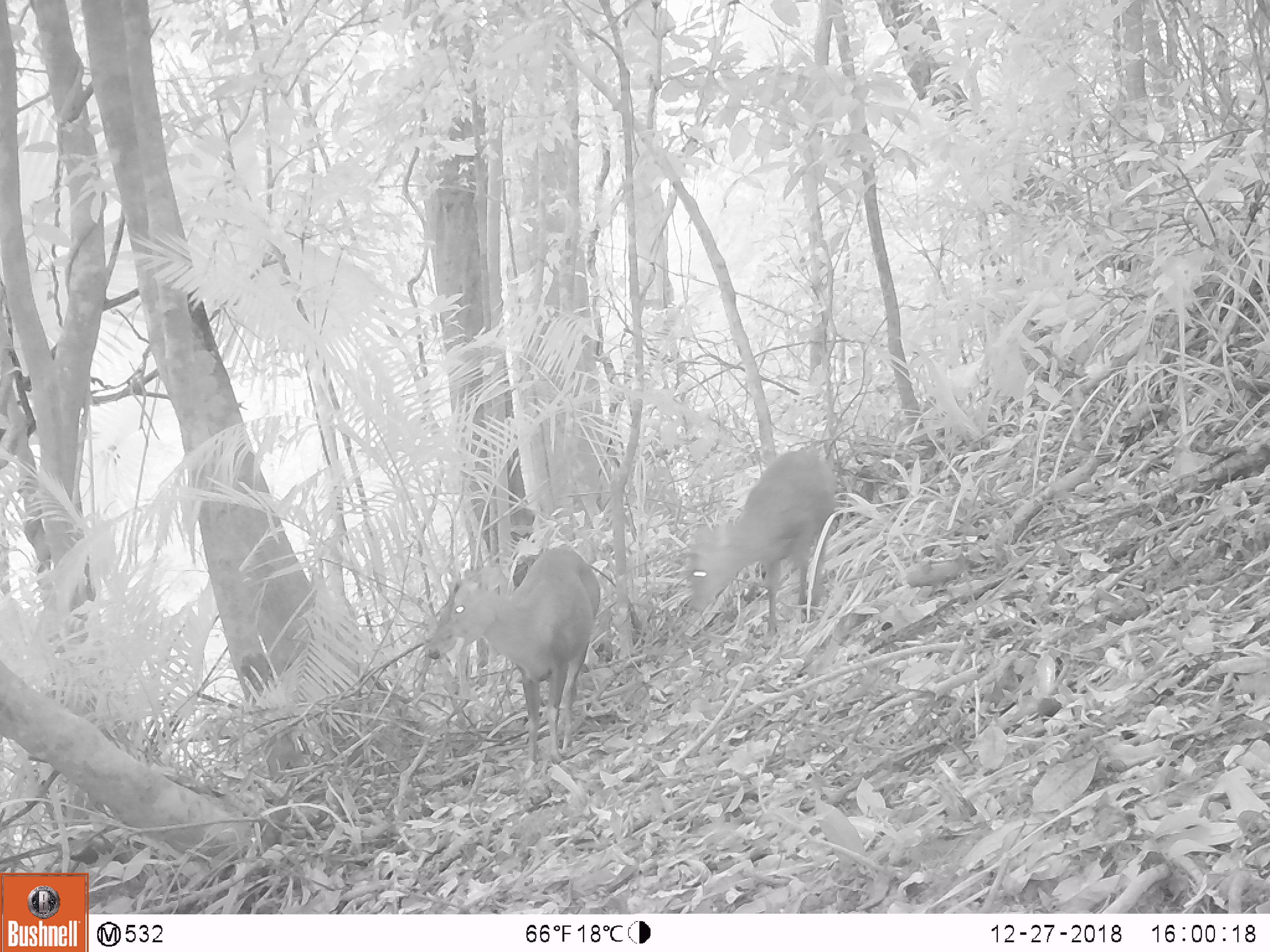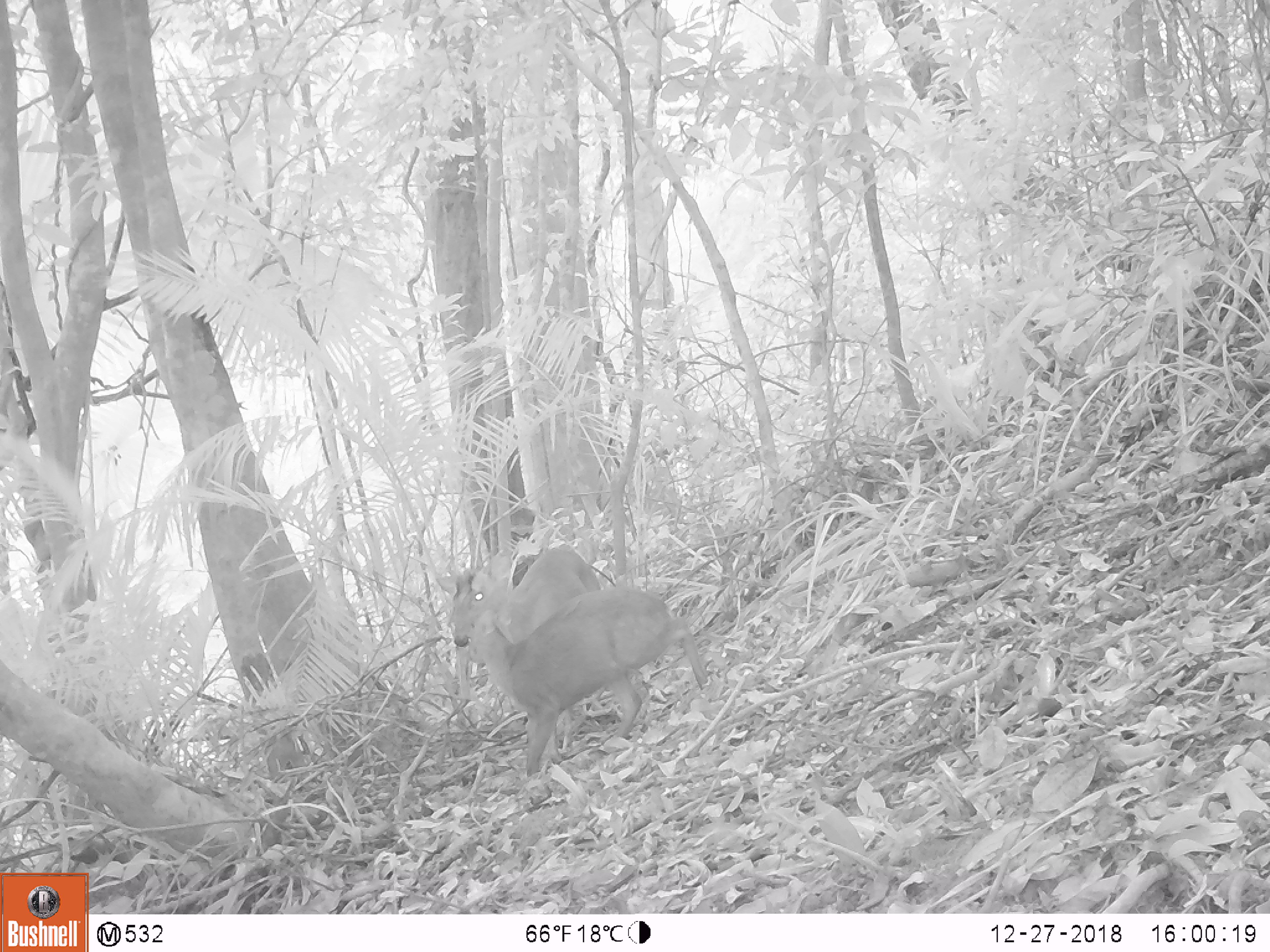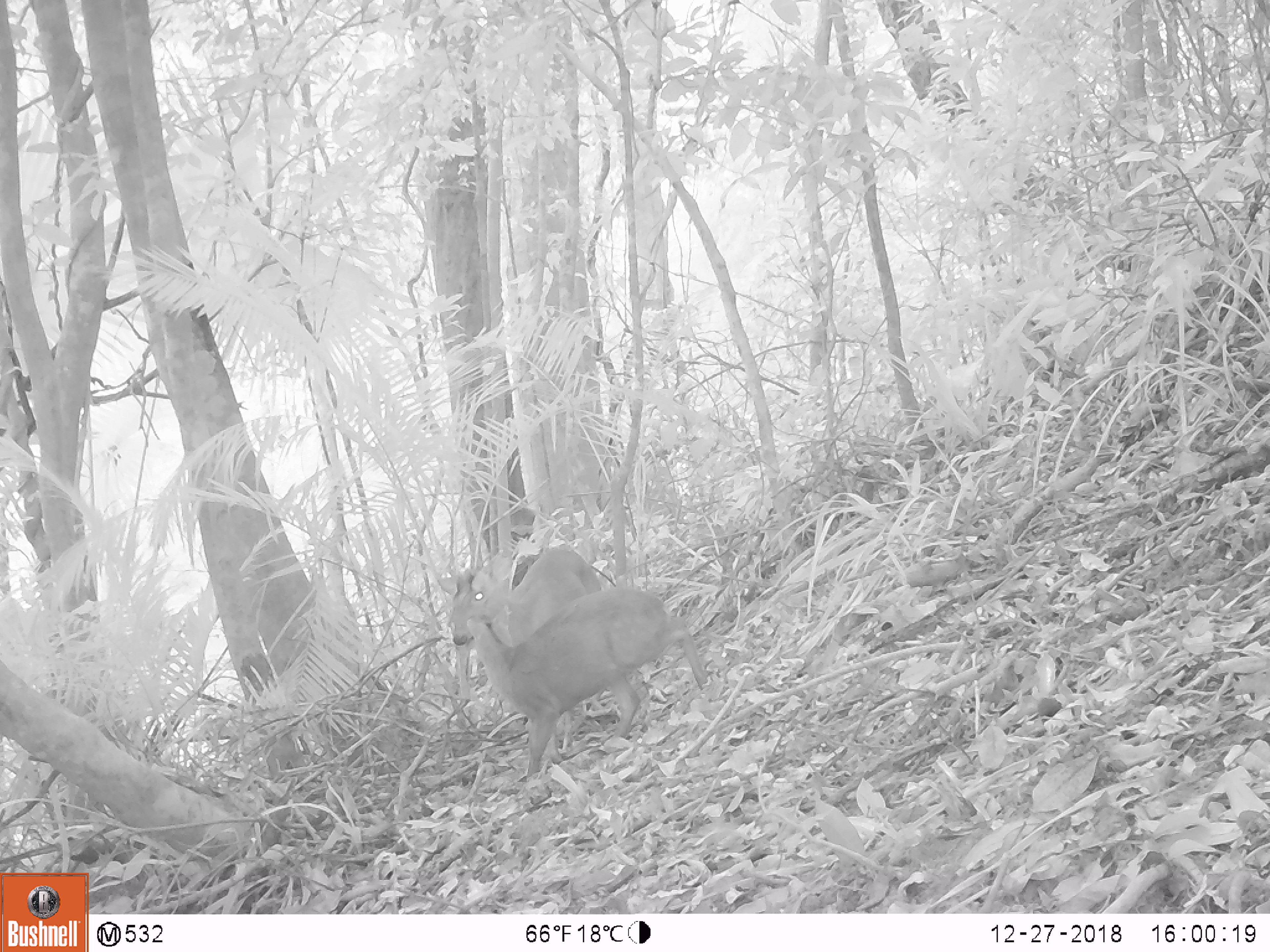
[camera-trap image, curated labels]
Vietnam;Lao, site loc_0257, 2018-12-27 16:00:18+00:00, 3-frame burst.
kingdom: Animalia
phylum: Chordata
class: Mammalia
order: Artiodactyla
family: Cervidae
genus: Muntiacus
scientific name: Muntiacus rooseveltorum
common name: roosevelt's muntjac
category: roosevelts muntjac group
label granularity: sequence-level